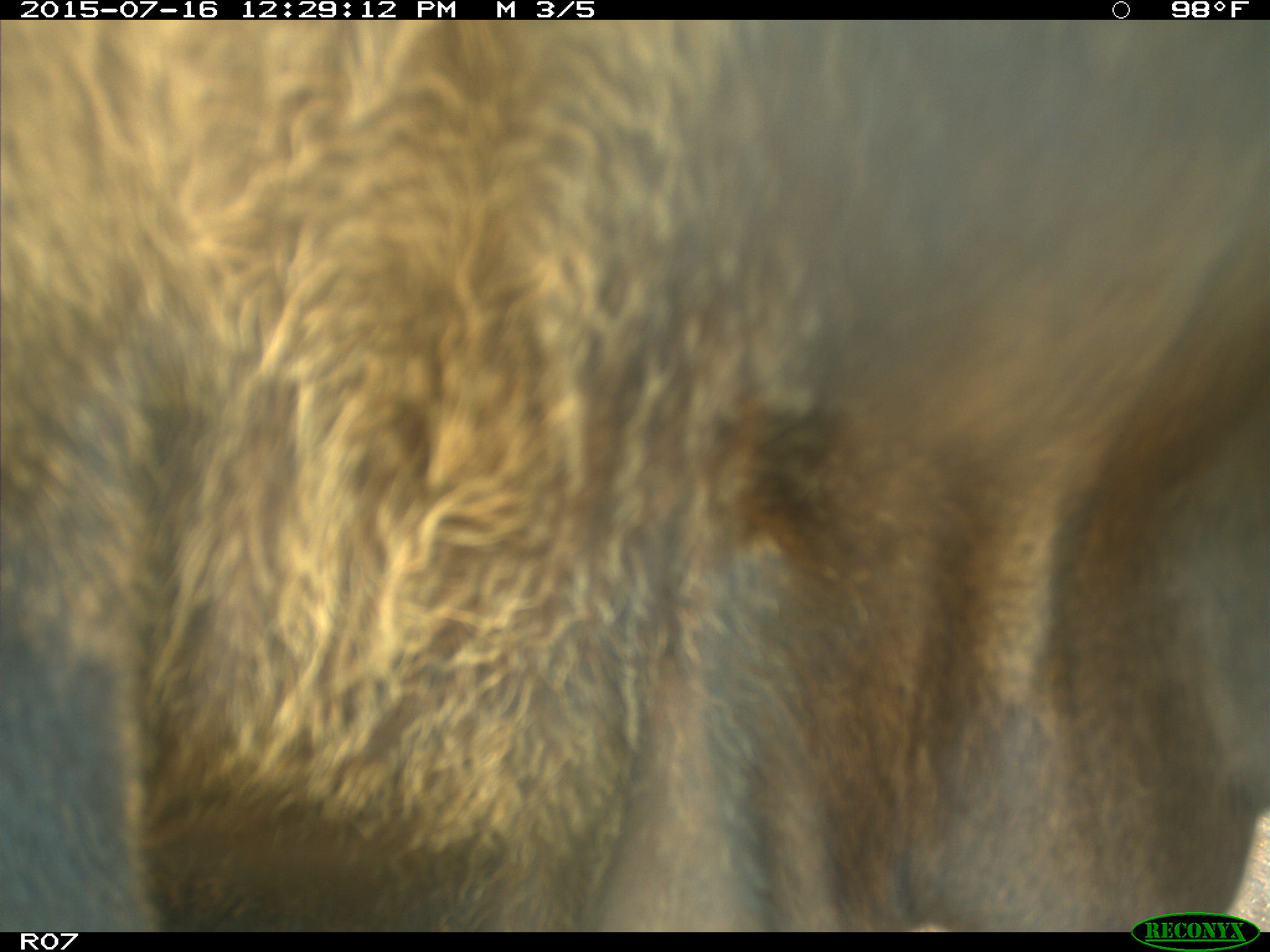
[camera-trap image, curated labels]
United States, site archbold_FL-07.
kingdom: Animalia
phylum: Chordata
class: Mammalia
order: Artiodactyla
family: Bovidae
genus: Bos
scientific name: Bos taurus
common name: domestic cow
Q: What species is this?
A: Bos taurus (domestic cow).